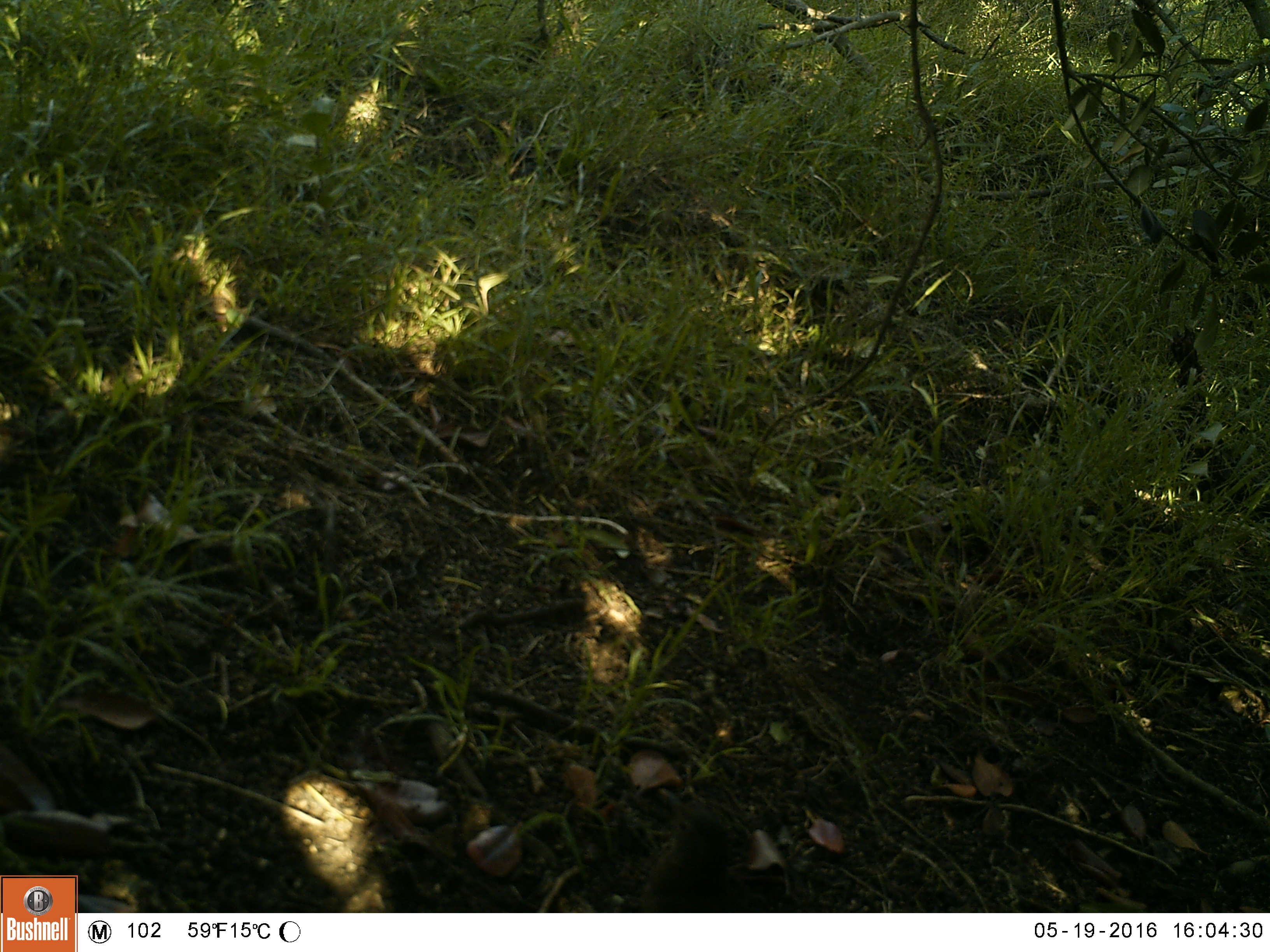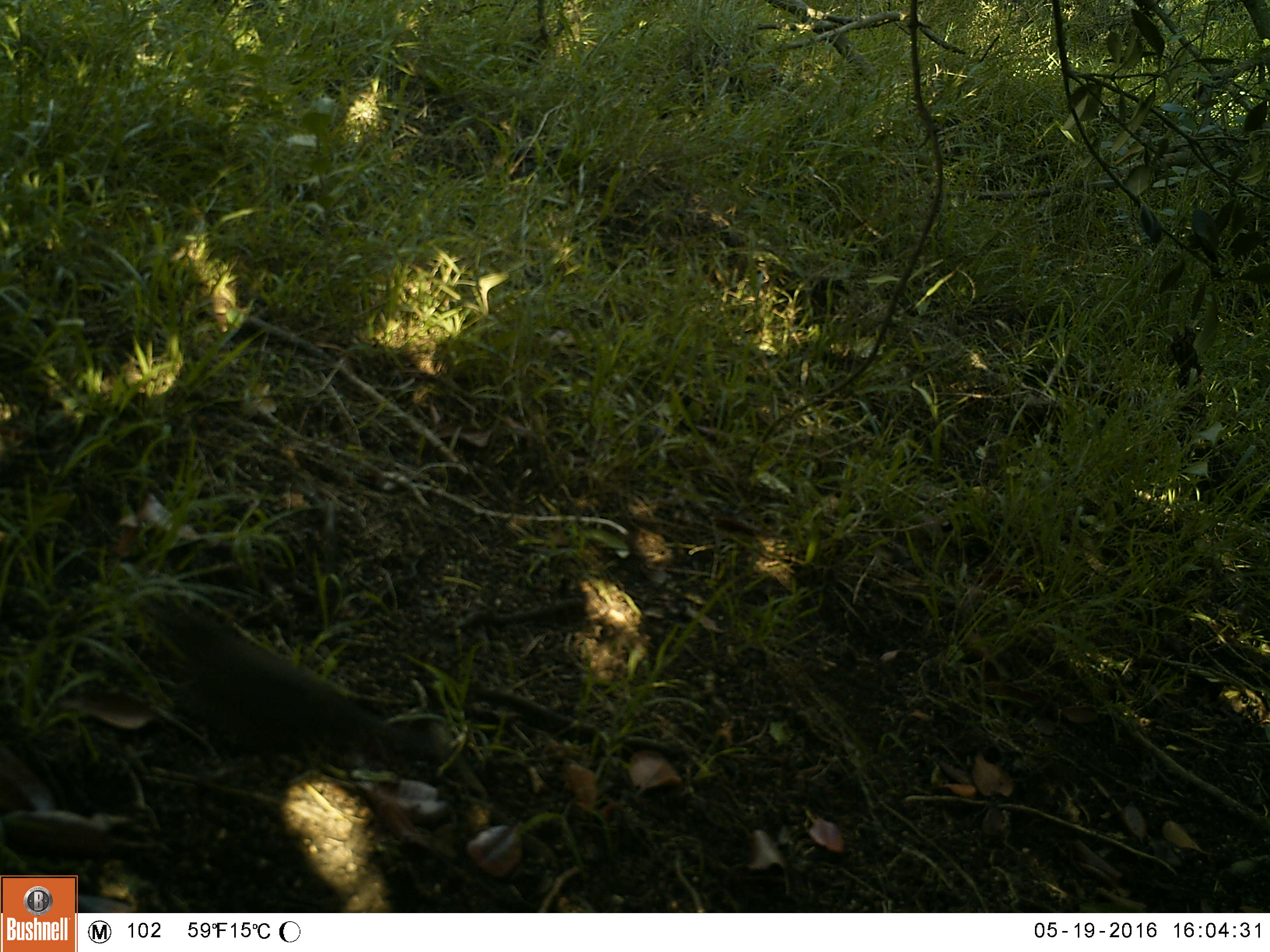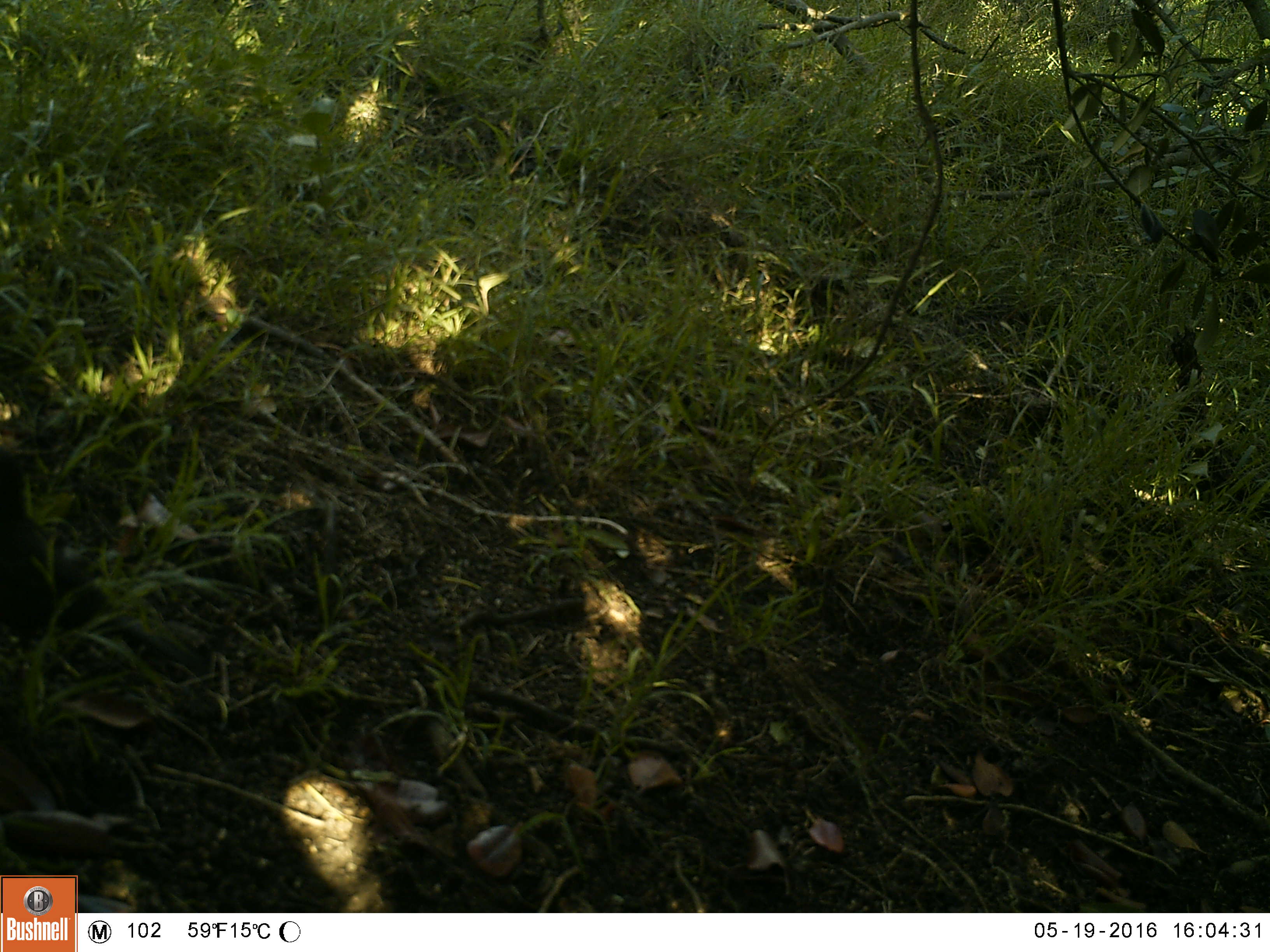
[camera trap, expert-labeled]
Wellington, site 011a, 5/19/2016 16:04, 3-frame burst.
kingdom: Animalia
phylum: Chordata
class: Aves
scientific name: Aves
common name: bird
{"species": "bird (Aves)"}